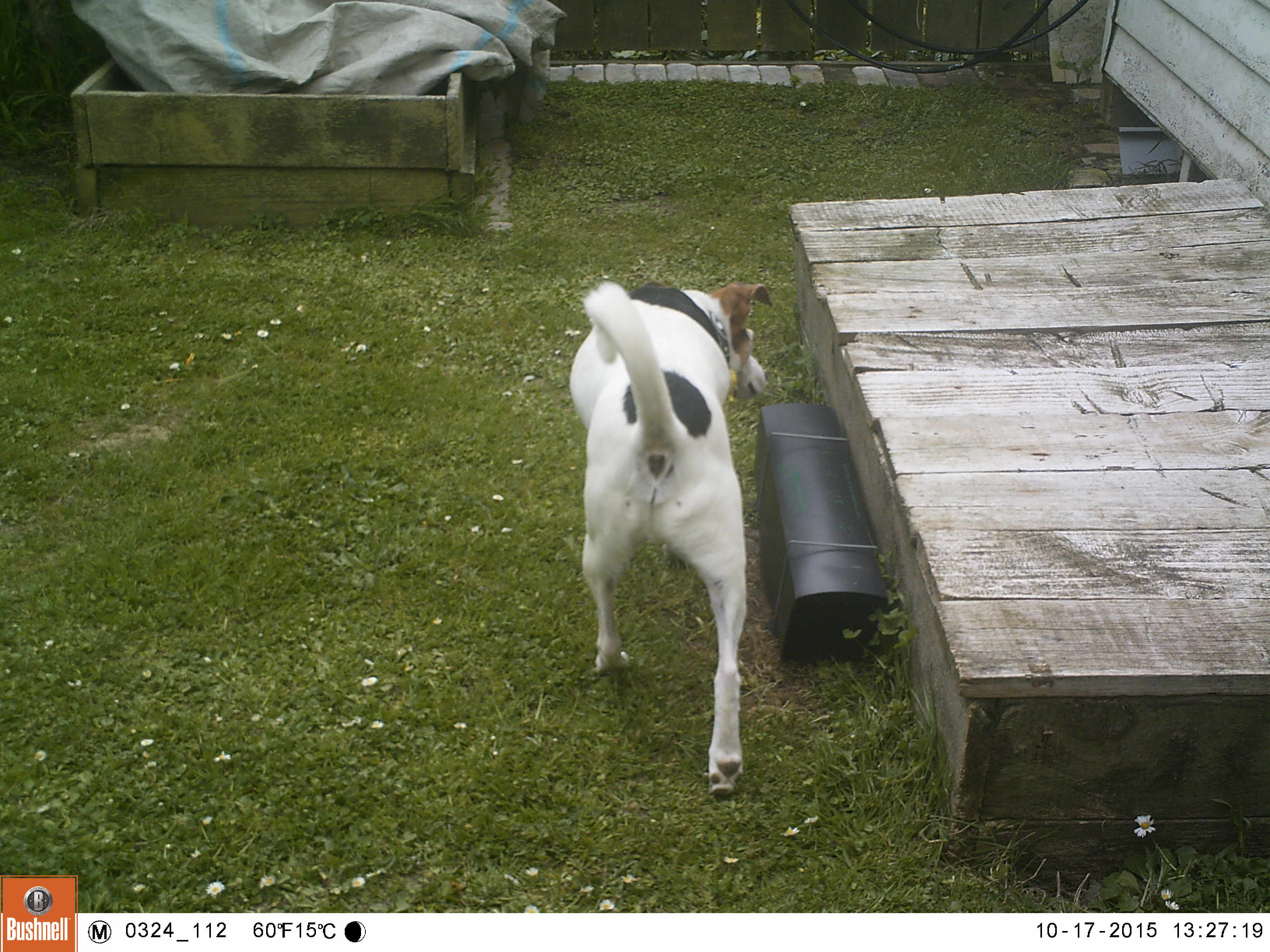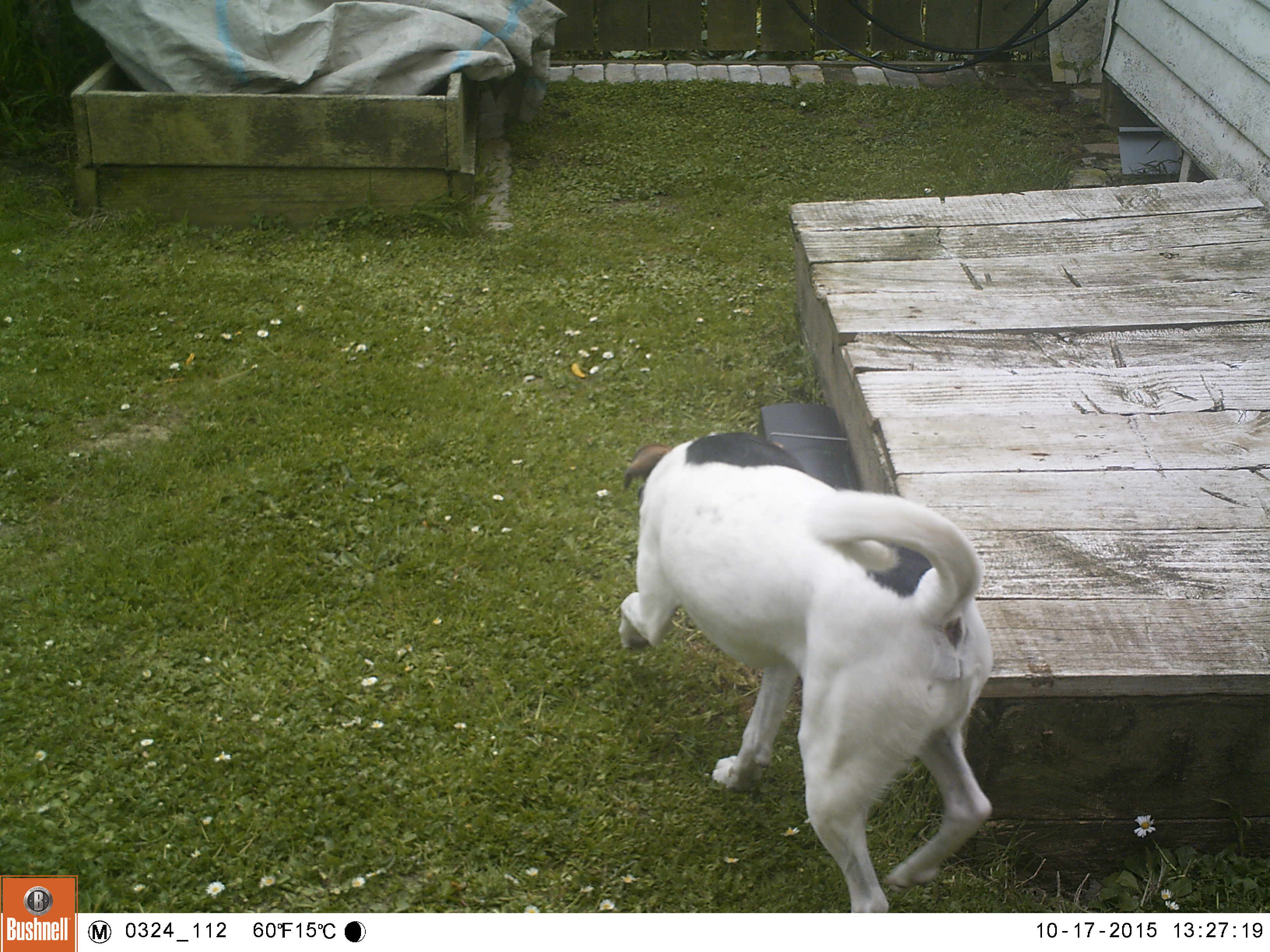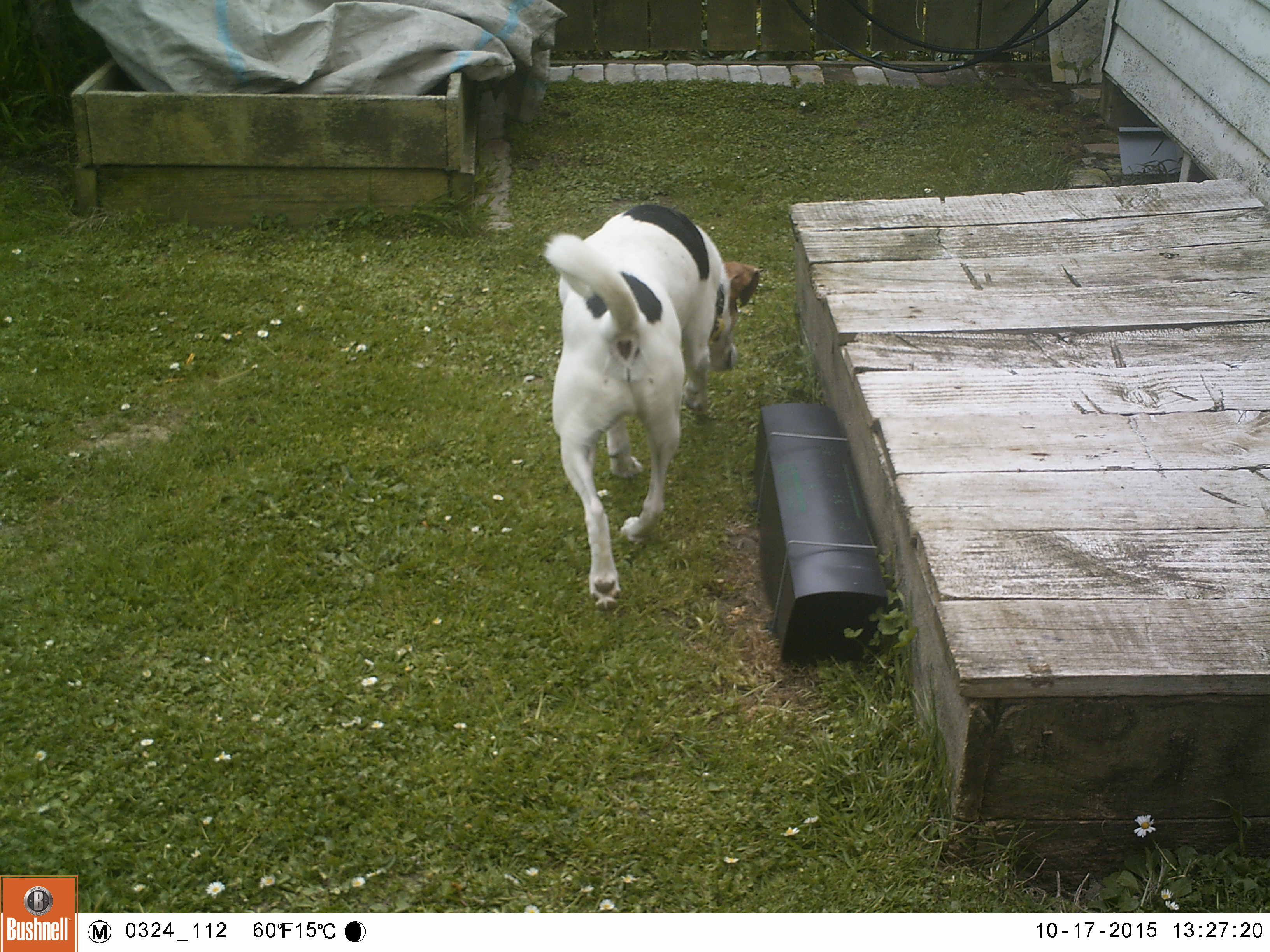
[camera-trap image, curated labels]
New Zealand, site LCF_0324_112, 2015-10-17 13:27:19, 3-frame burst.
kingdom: Animalia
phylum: Chordata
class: Mammalia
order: Carnivora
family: Canidae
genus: Canis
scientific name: Canis familiaris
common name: domestic dog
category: dog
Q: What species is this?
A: Dog (domestic dog) (Canis familiaris).